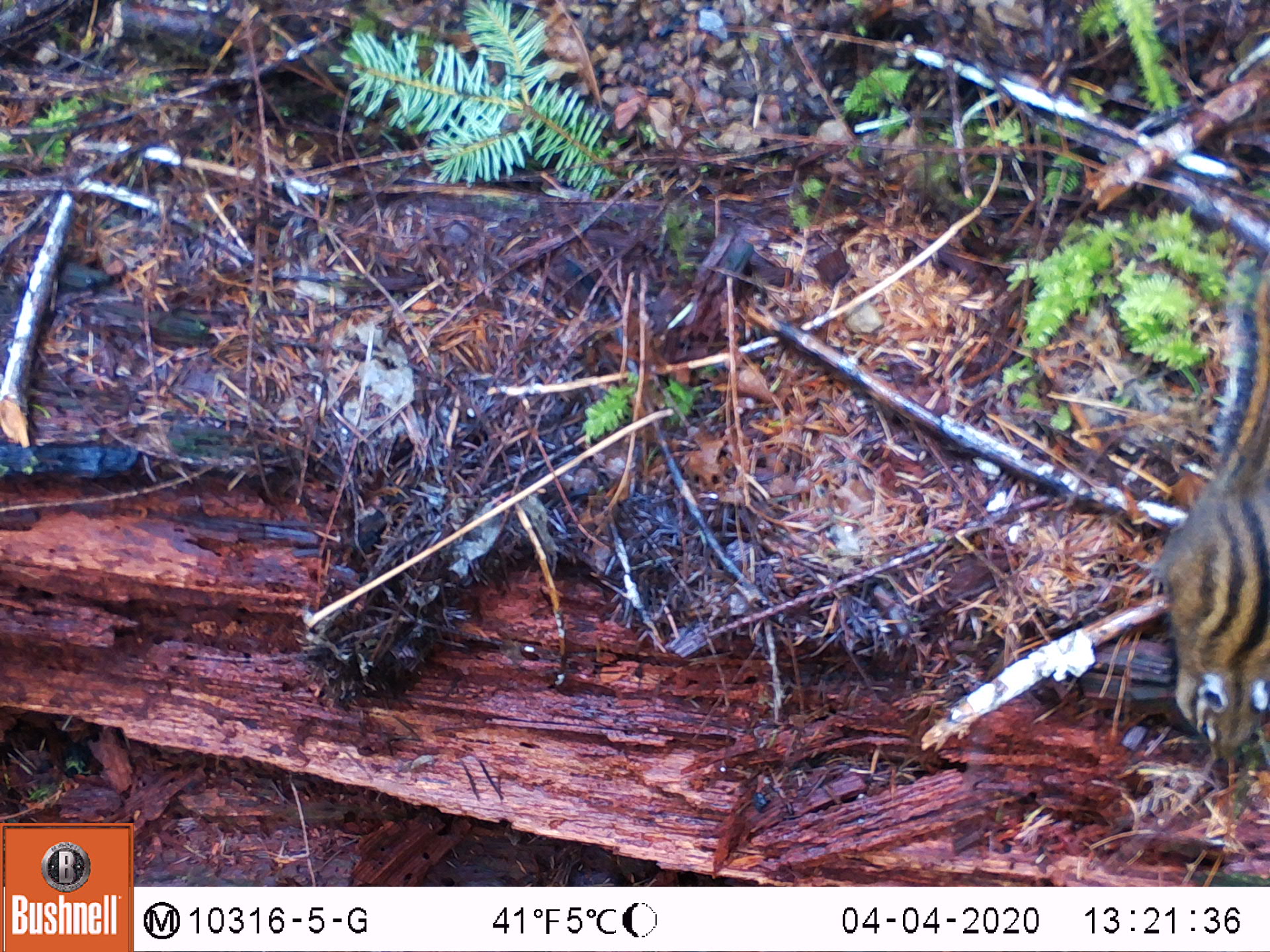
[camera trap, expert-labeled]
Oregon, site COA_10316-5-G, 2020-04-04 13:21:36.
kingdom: Animalia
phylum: Chordata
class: Mammalia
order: Rodentia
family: Sciuridae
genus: Neotamias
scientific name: Neotamias townsendii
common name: townsend's chipmunk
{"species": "townsend's chipmunk (Neotamias townsendii)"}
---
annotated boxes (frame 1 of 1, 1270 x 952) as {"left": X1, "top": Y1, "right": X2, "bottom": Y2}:
townsend's chipmunk: {"left": 1136, "top": 247, "right": 1266, "bottom": 768}